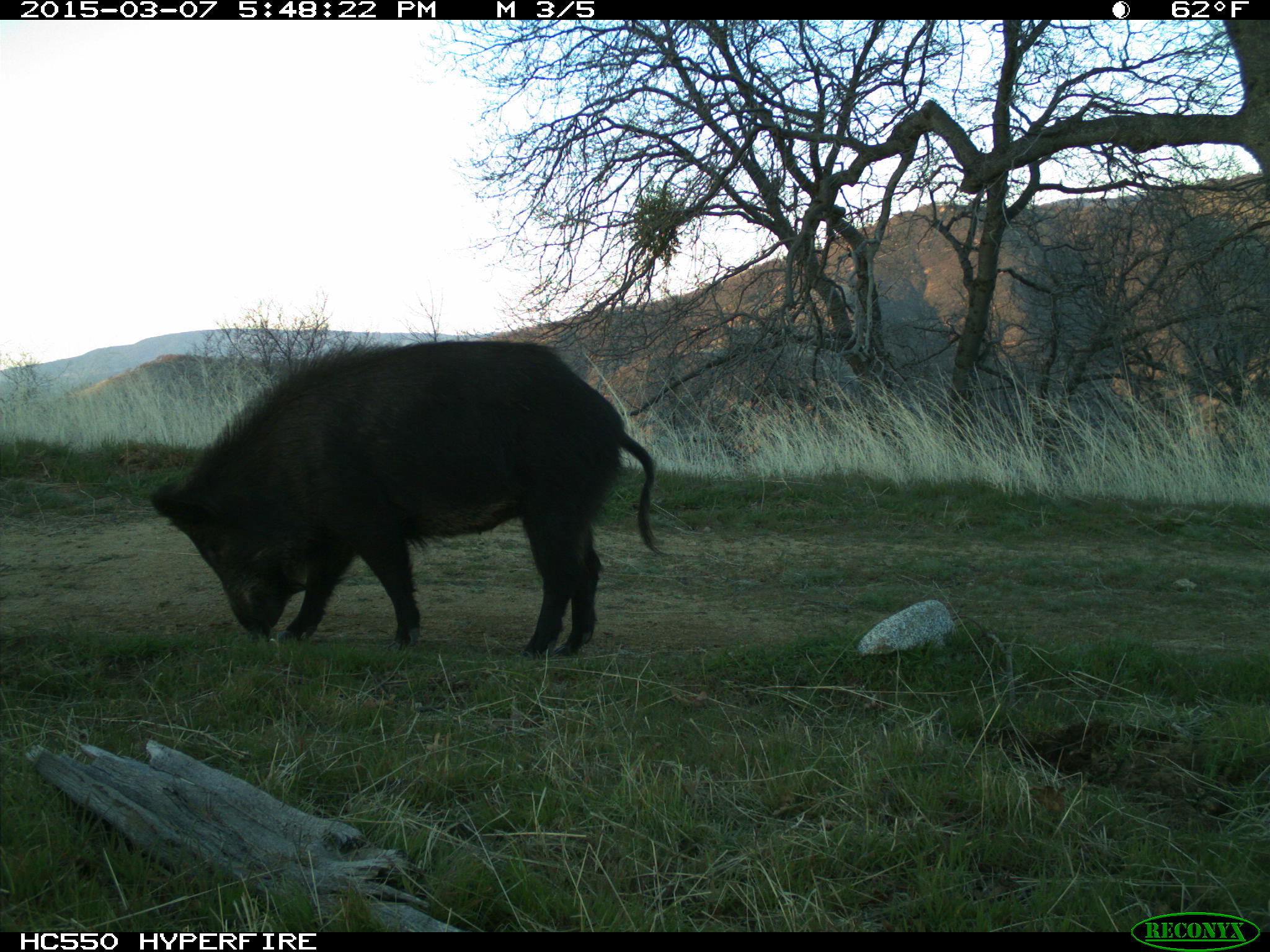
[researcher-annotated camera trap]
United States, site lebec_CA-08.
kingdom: Animalia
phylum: Chordata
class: Mammalia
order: Artiodactyla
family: Suidae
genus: Sus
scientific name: Sus scrofa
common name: wild boar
Sus scrofa (wild boar).